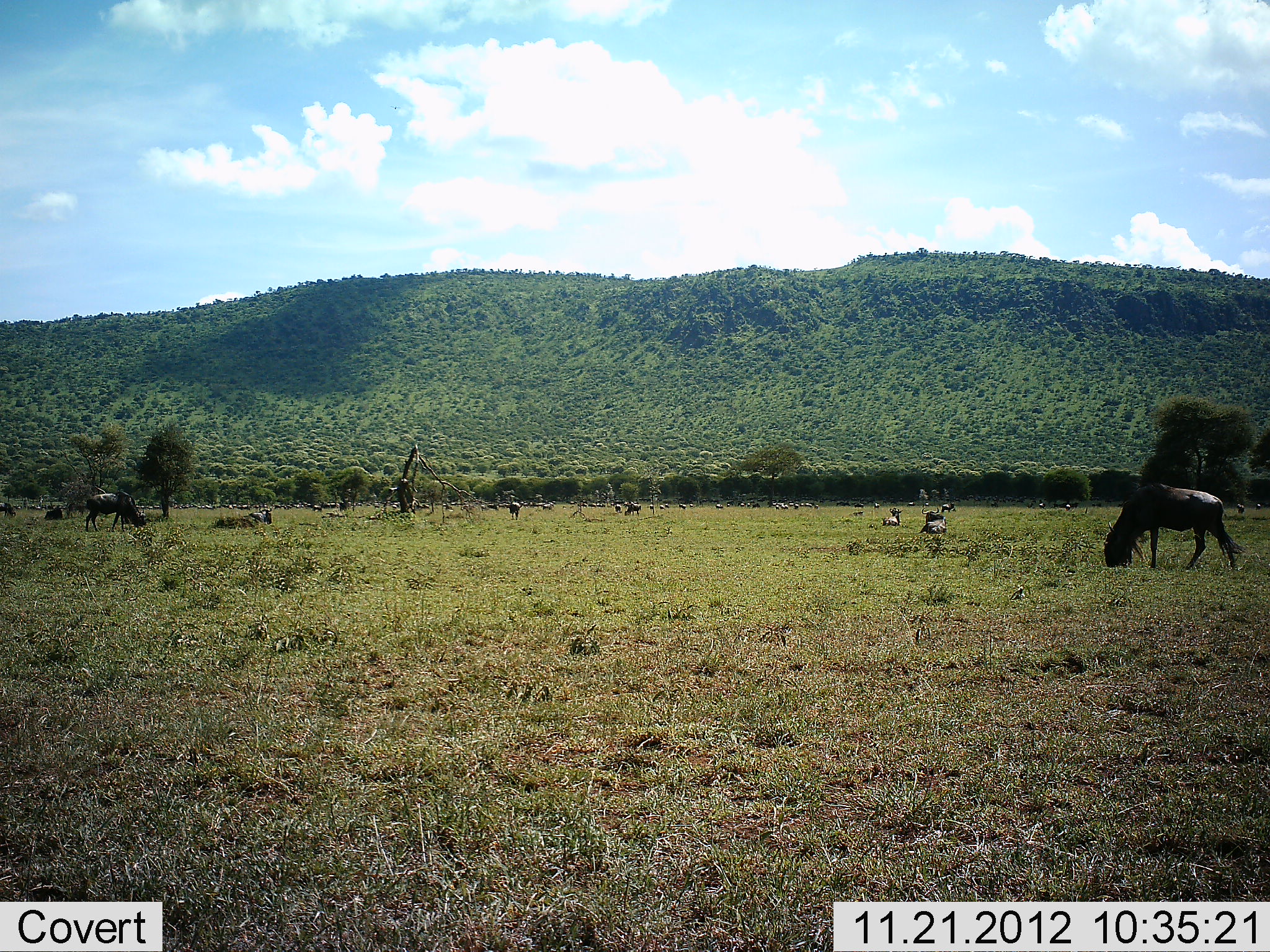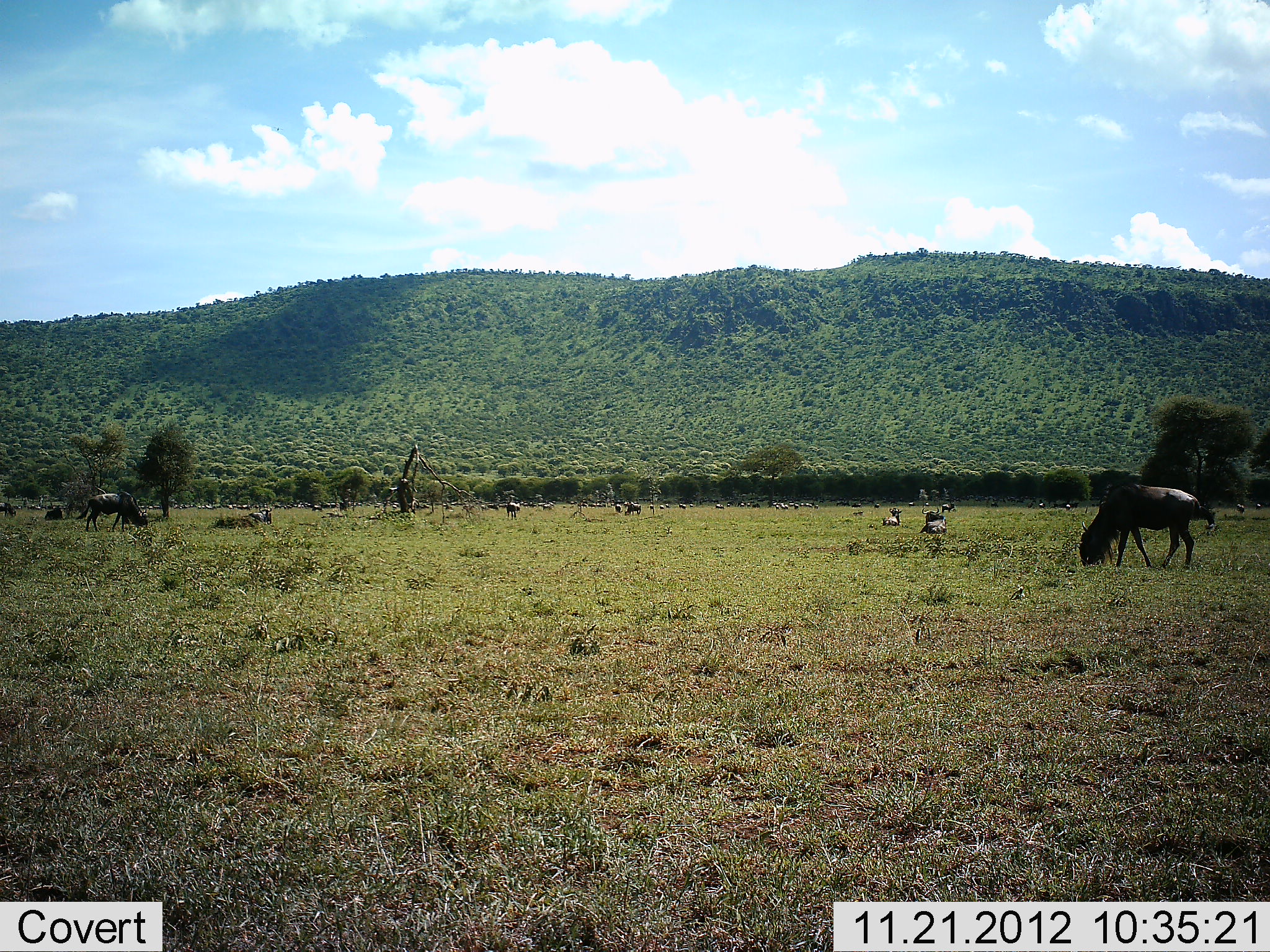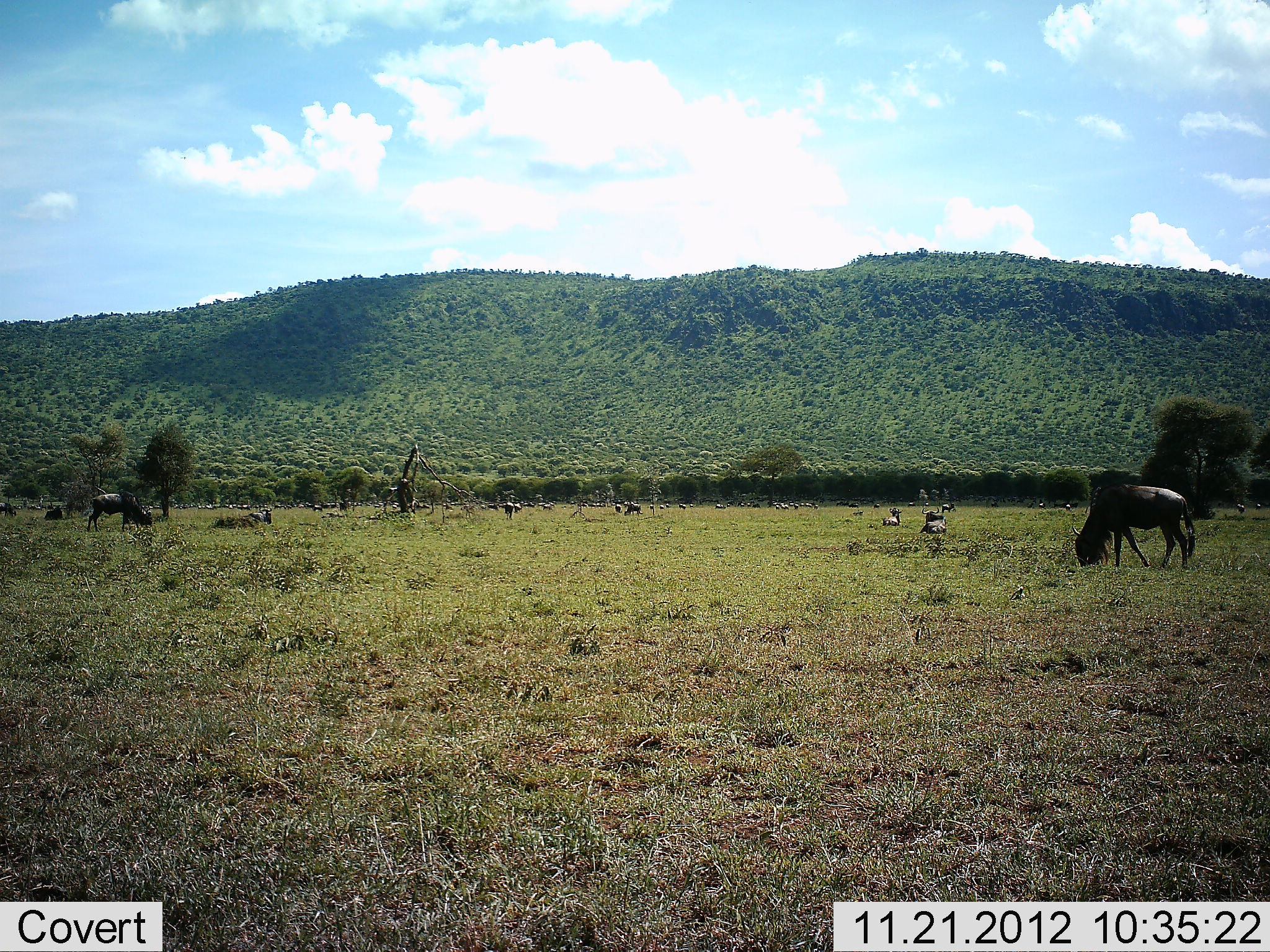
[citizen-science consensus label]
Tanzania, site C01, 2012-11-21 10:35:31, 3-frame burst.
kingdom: Animalia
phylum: Chordata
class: Mammalia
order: Artiodactyla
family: Bovidae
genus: Connochaetes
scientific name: Connochaetes taurinus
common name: blue wildebeest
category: wildebeest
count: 11-50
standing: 26%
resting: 57%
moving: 26%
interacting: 4%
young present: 0%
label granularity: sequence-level